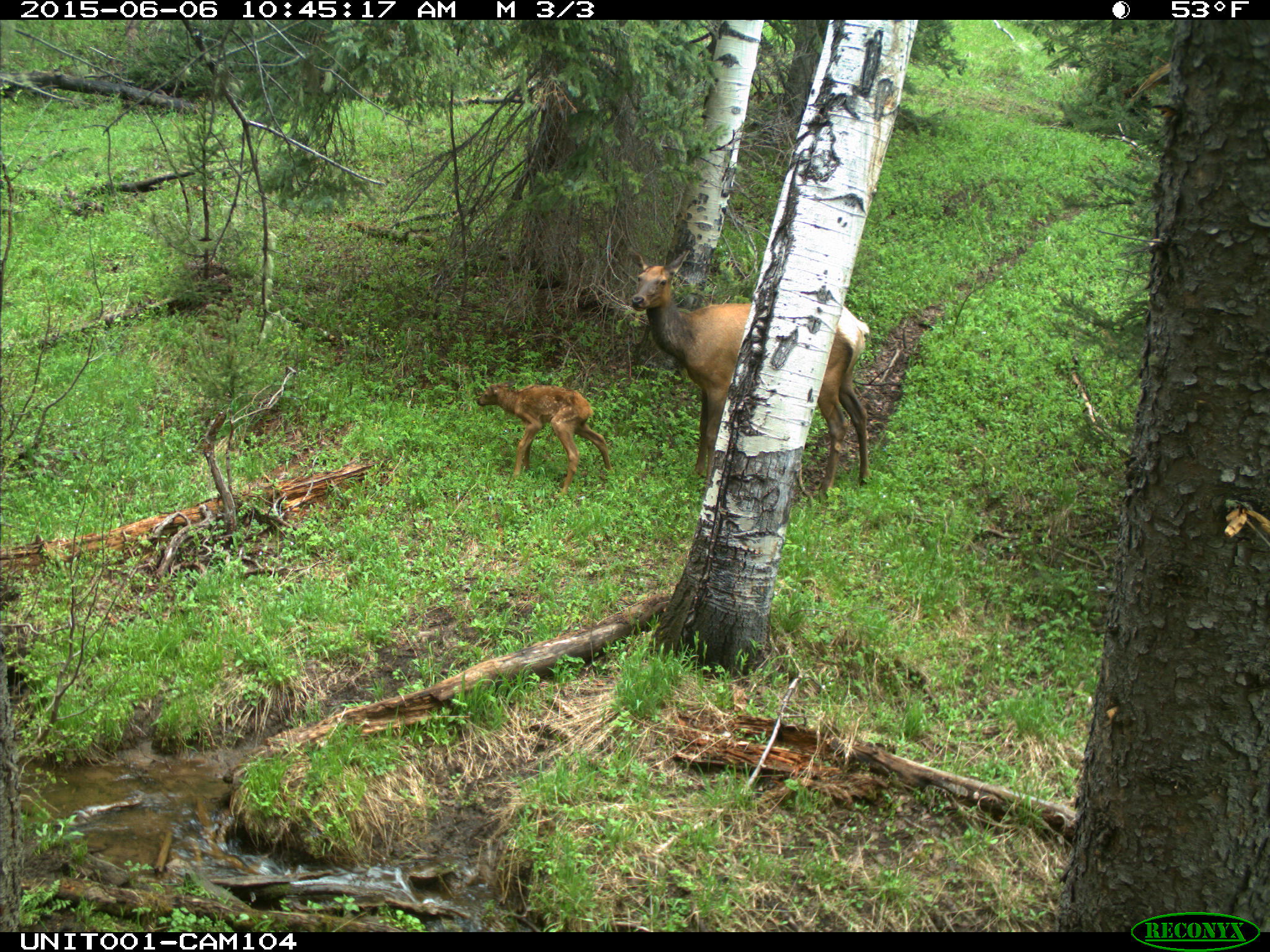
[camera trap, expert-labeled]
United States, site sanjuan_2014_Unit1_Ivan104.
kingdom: Animalia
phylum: Chordata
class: Mammalia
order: Artiodactyla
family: Cervidae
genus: Cervus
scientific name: Cervus elaphus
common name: red deer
Cervus elaphus (red deer).